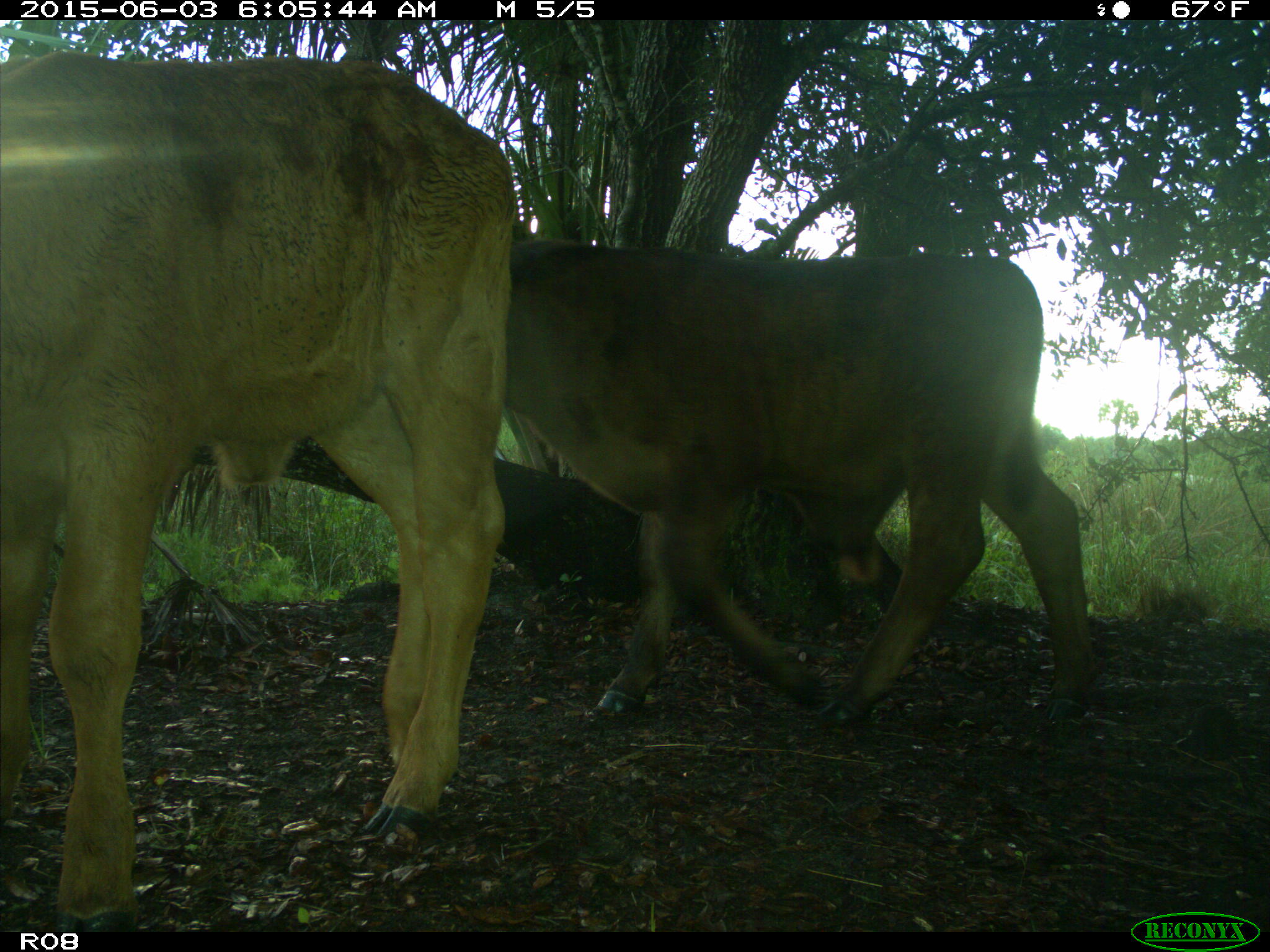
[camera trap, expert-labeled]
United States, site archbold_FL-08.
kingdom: Animalia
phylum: Chordata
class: Mammalia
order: Artiodactyla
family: Bovidae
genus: Bos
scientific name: Bos taurus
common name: domestic cow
Bos taurus (domestic cow).